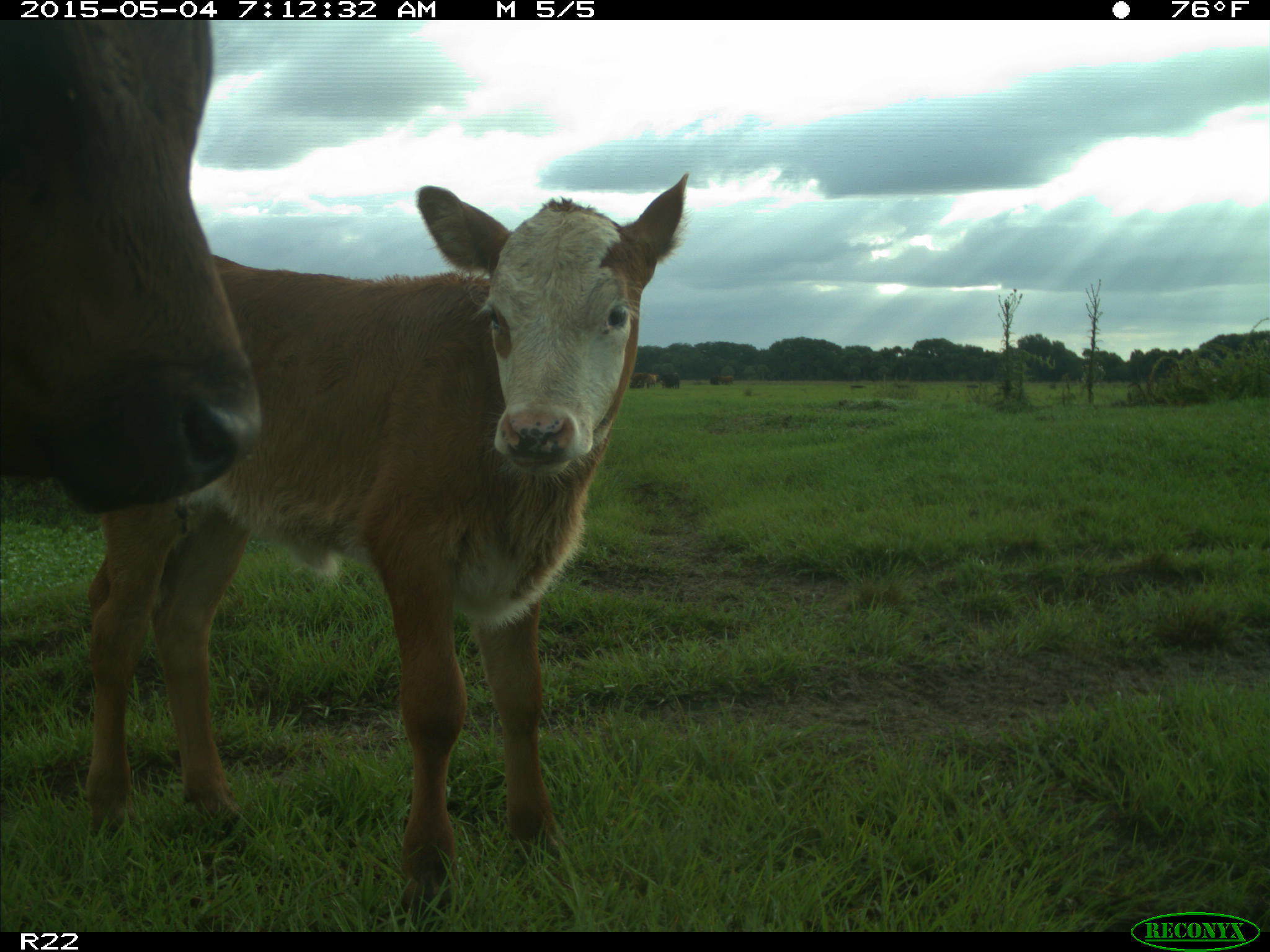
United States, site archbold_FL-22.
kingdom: Animalia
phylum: Chordata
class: Mammalia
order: Artiodactyla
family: Bovidae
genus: Bos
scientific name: Bos taurus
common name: domestic cow